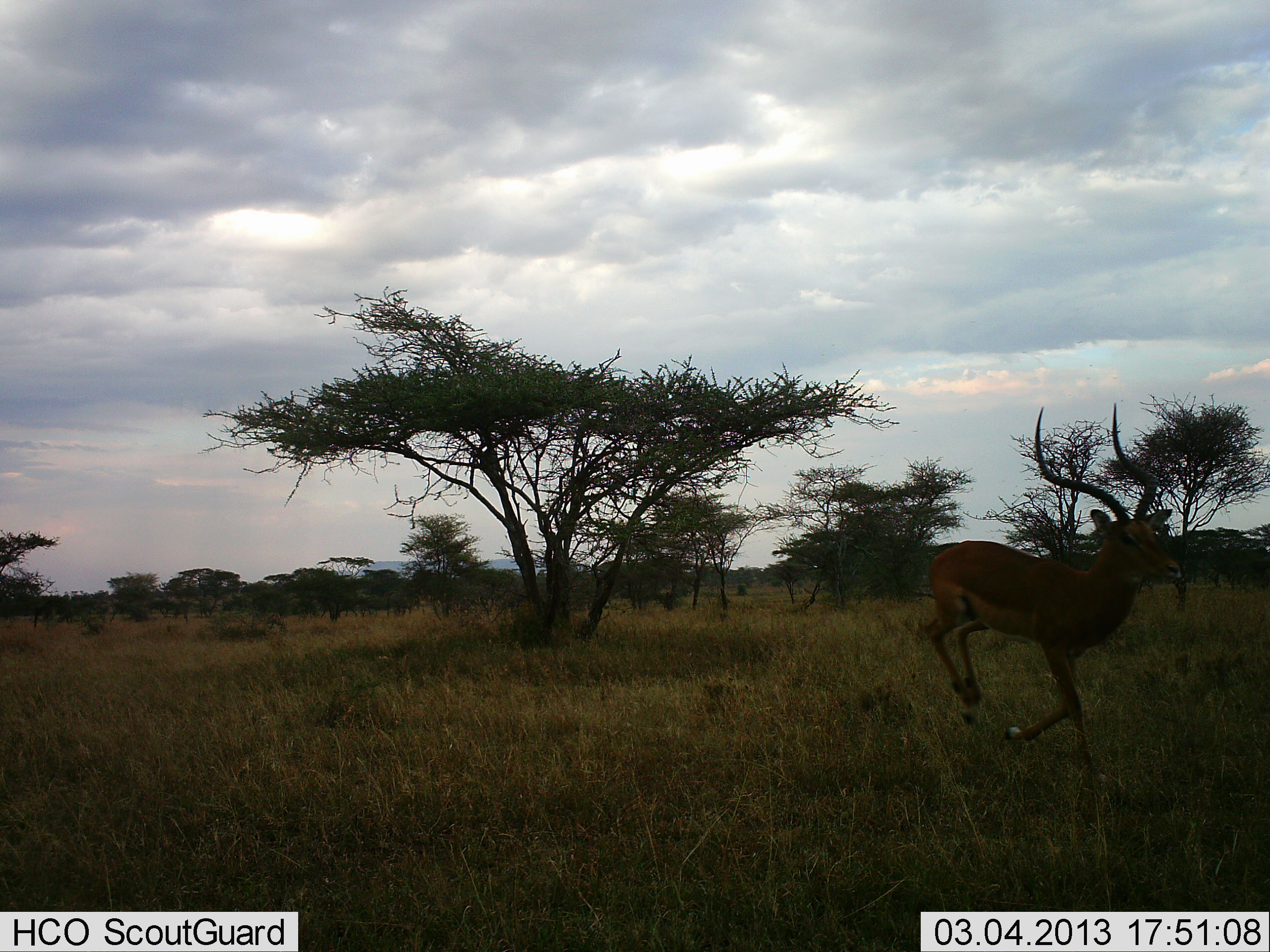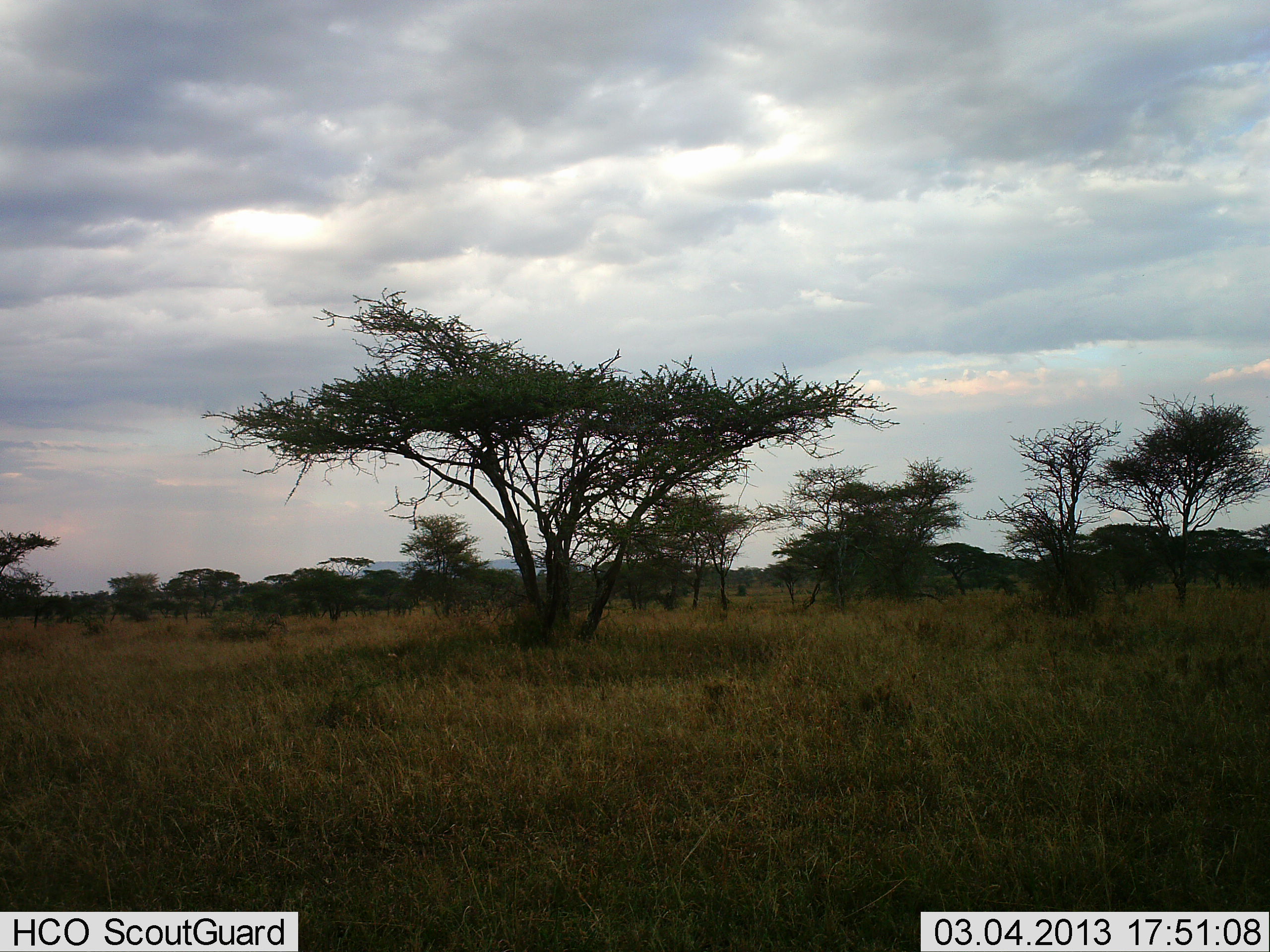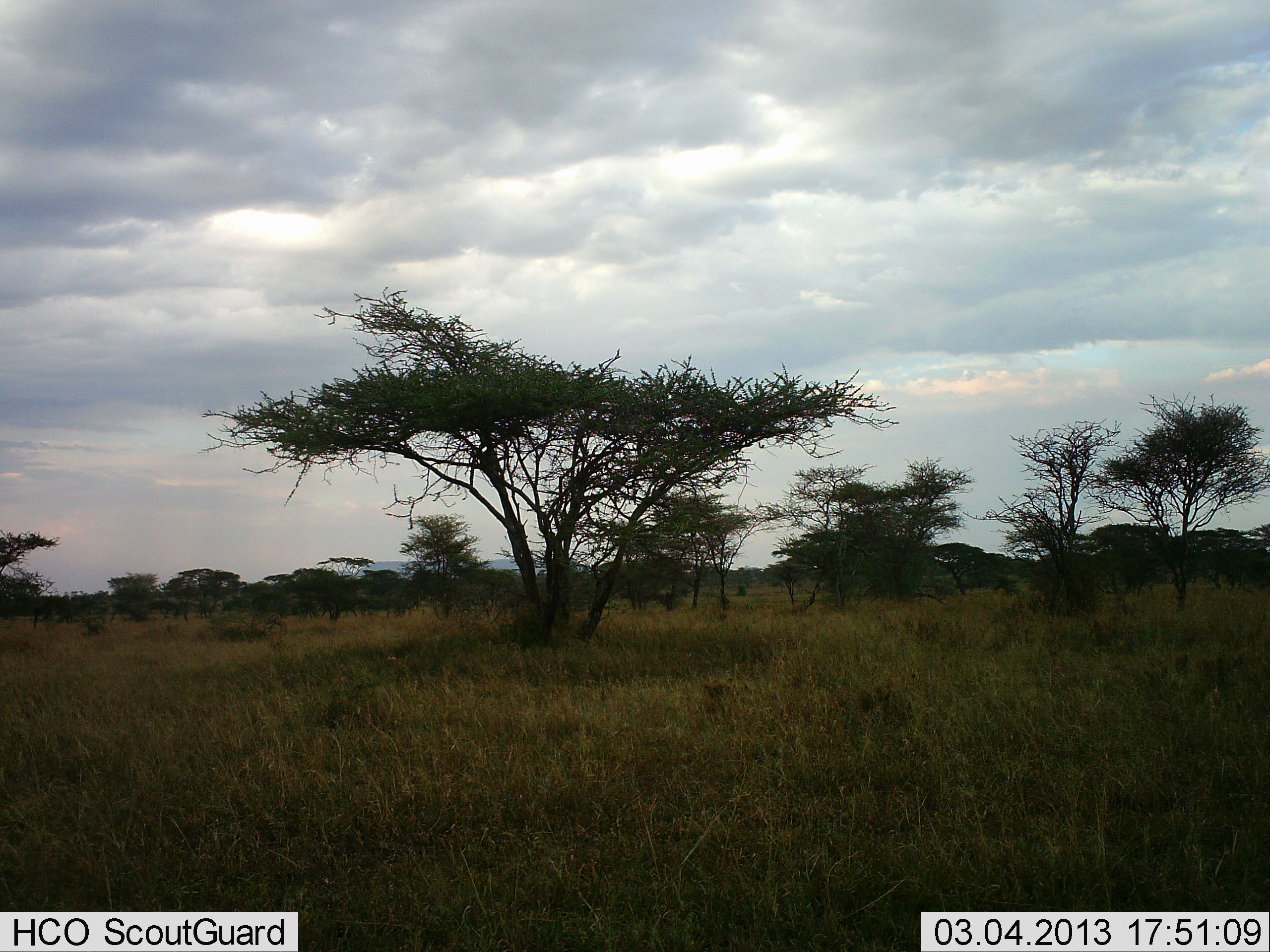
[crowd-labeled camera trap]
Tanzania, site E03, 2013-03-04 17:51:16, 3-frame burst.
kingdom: Animalia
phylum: Chordata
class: Mammalia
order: Artiodactyla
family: Bovidae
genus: Aepyceros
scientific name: Aepyceros melampus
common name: impala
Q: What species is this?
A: Impala (Aepyceros melampus).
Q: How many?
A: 1.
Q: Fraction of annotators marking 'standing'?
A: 4%.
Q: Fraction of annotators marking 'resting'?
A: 0%.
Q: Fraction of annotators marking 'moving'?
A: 100%.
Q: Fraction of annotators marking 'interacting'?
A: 4%.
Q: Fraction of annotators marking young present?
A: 0%.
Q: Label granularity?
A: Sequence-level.